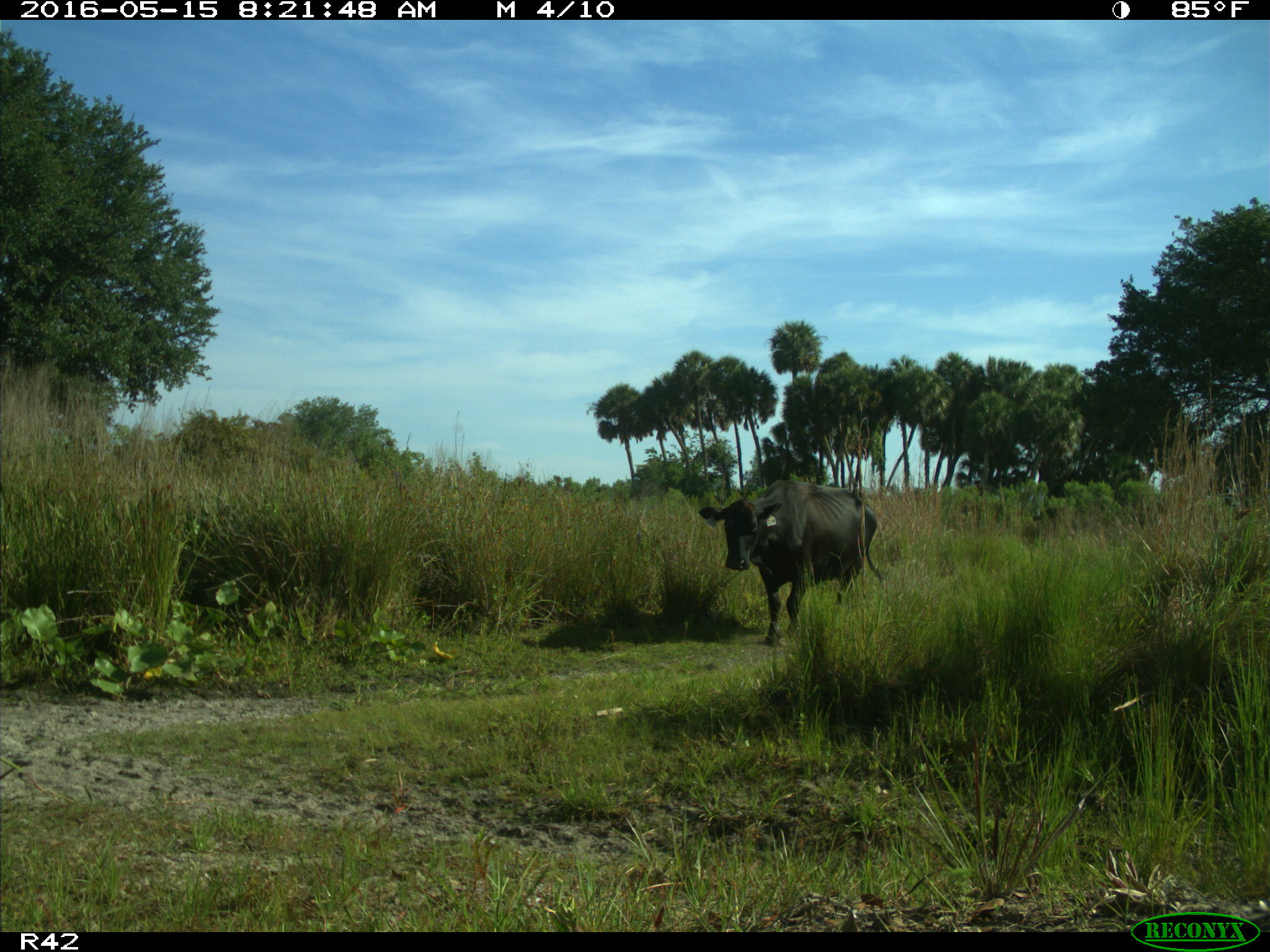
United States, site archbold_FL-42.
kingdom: Animalia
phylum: Chordata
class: Mammalia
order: Artiodactyla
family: Bovidae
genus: Bos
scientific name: Bos taurus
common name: domestic cow